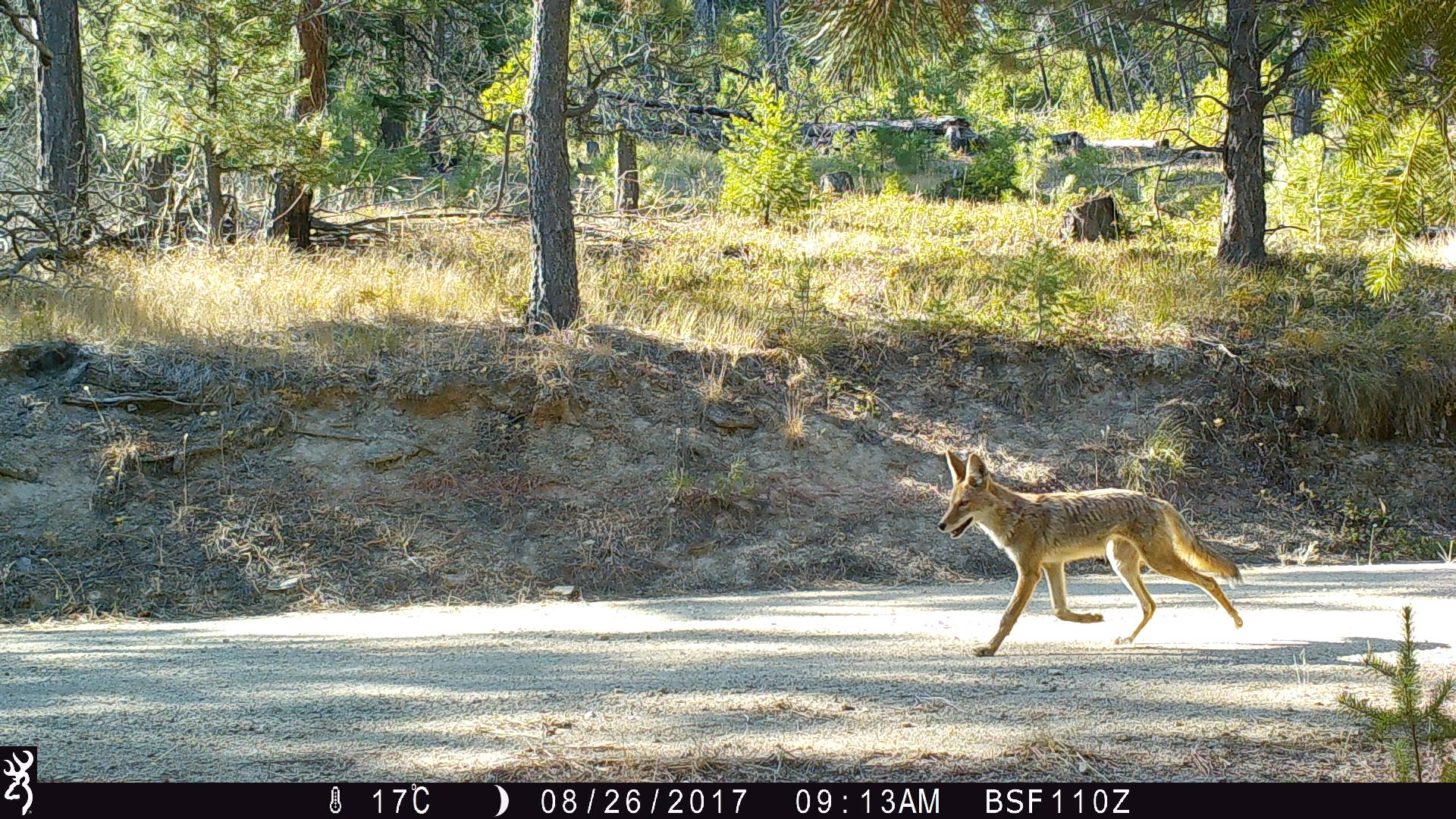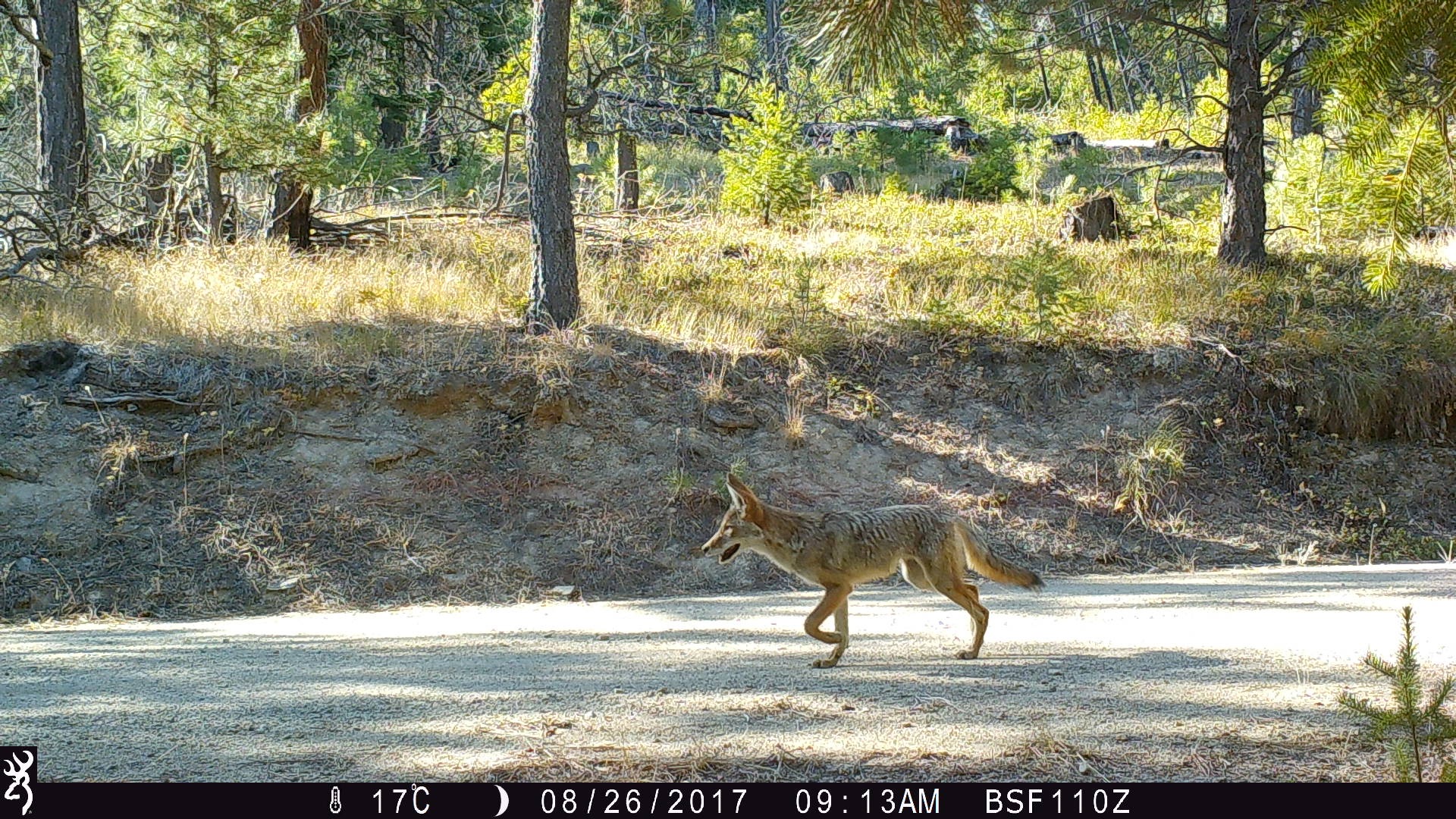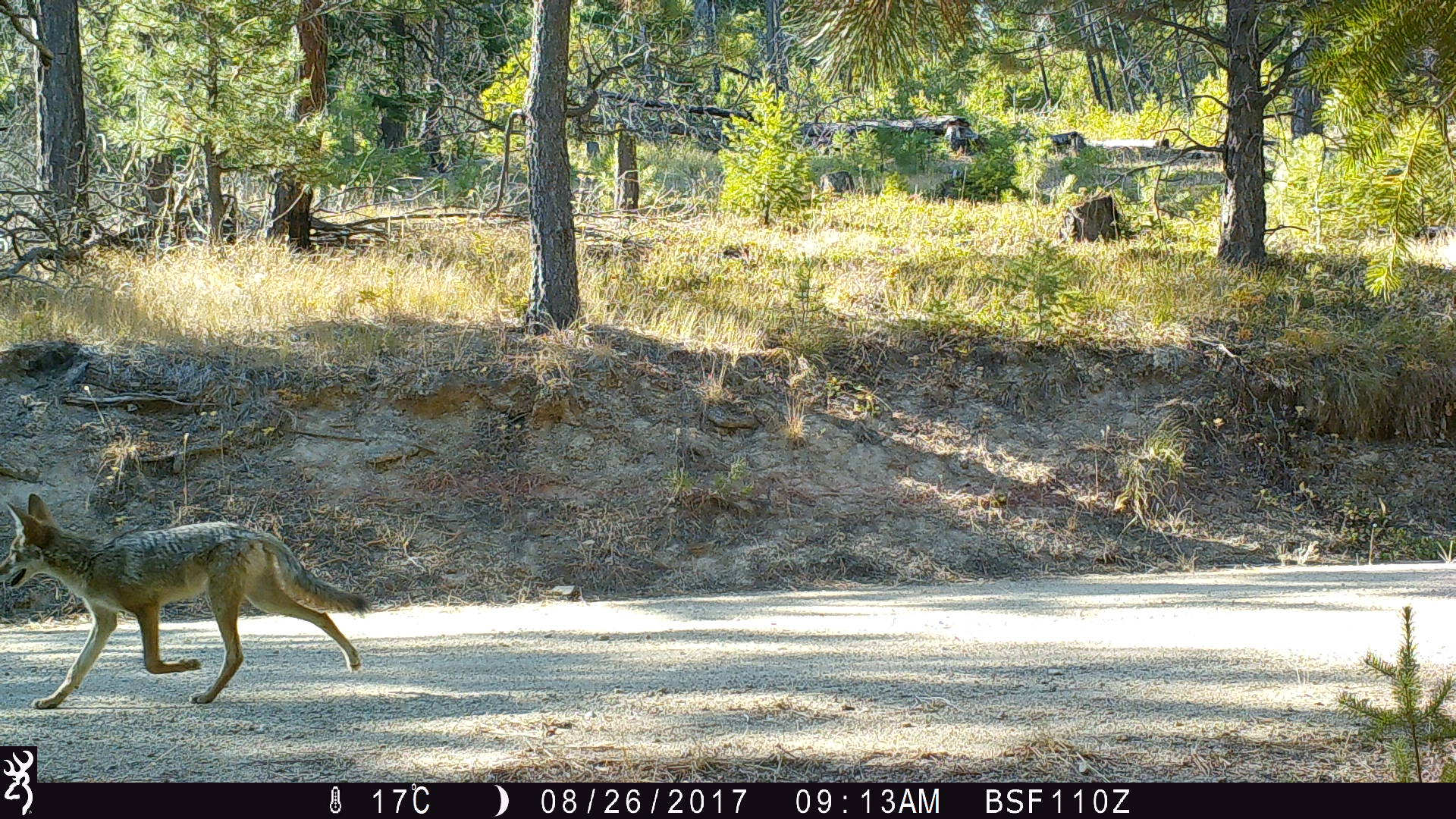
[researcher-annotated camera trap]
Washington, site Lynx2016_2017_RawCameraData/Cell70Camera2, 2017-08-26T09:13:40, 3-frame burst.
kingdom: Animalia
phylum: Chordata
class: Mammalia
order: Carnivora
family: Canidae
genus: Canis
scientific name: Canis latrans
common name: coyote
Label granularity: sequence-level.